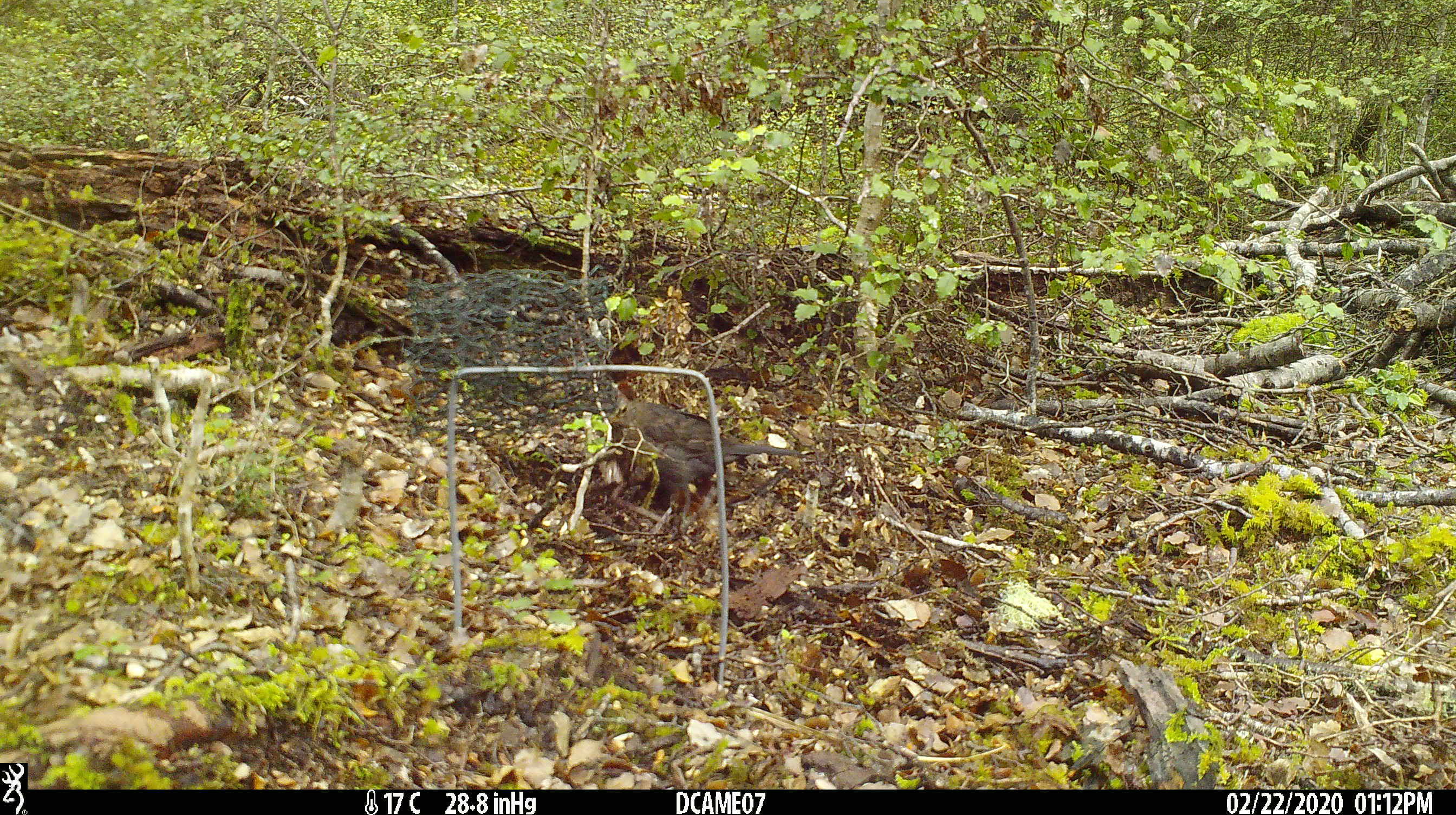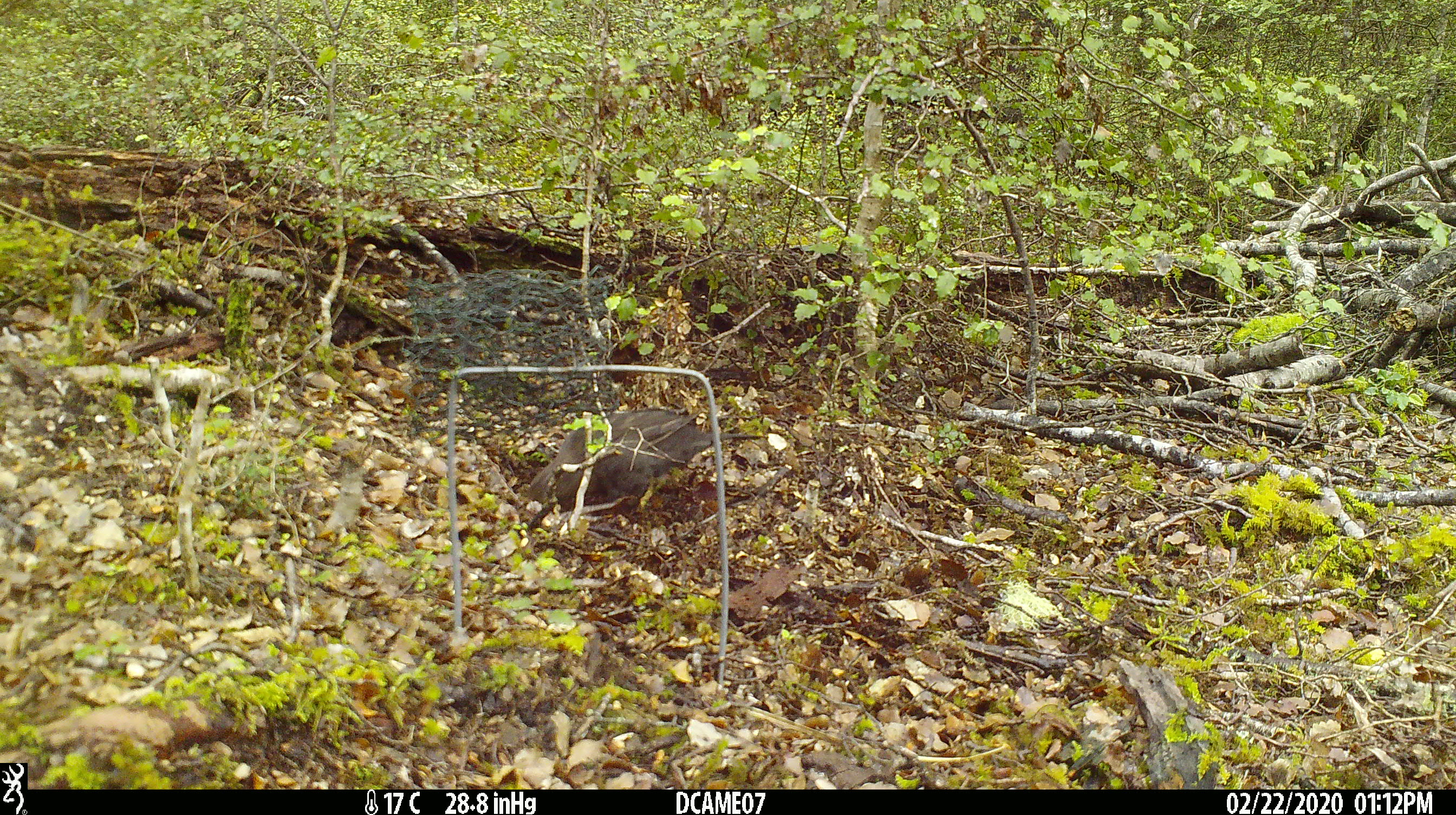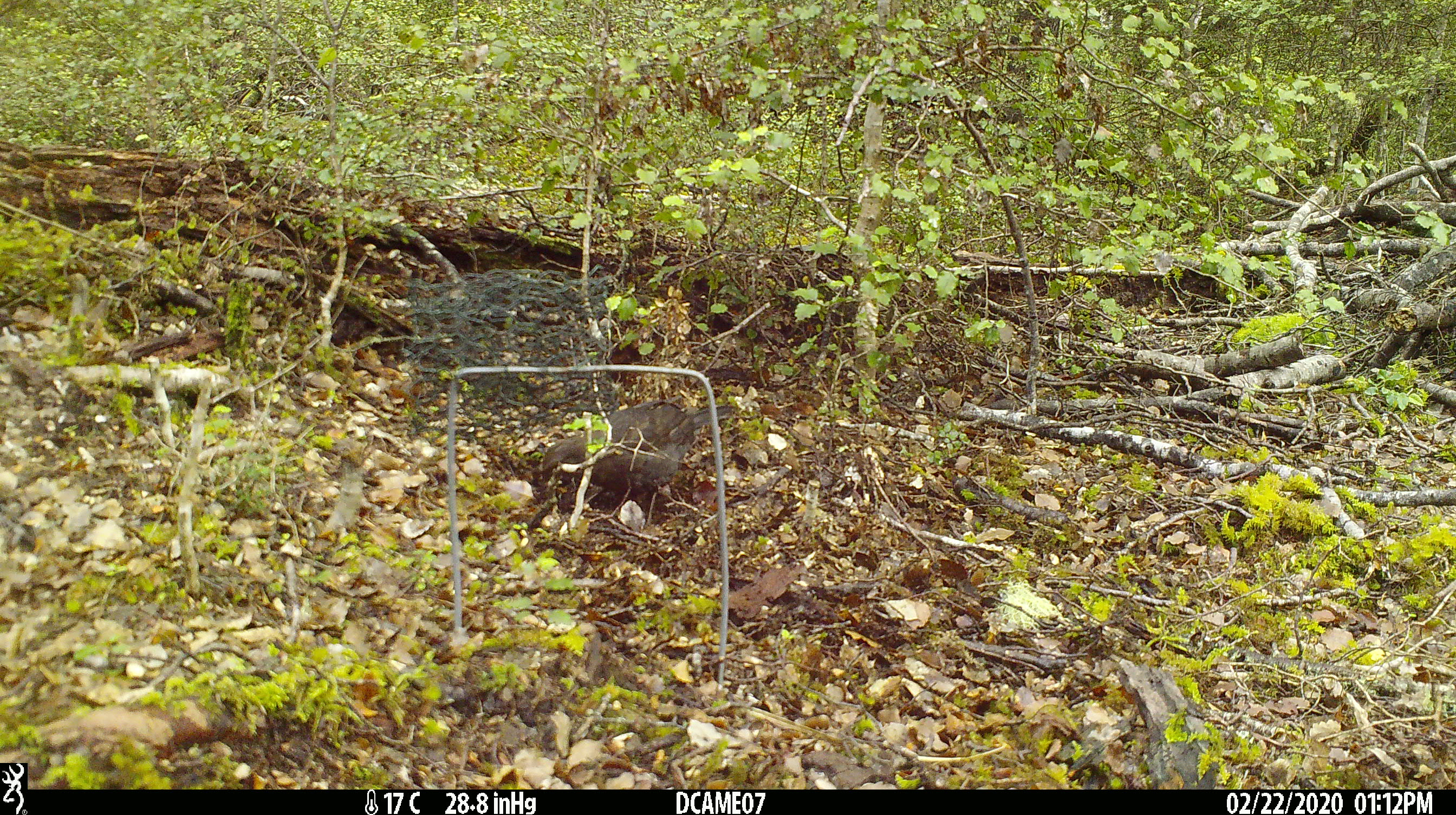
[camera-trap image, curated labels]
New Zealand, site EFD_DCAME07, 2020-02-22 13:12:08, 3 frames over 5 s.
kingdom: Animalia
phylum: Chordata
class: Aves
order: Passeriformes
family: Turdidae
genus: Turdus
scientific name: Turdus merula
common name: eurasian blackbird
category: blackbird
Blackbird (eurasian blackbird) (Turdus merula).